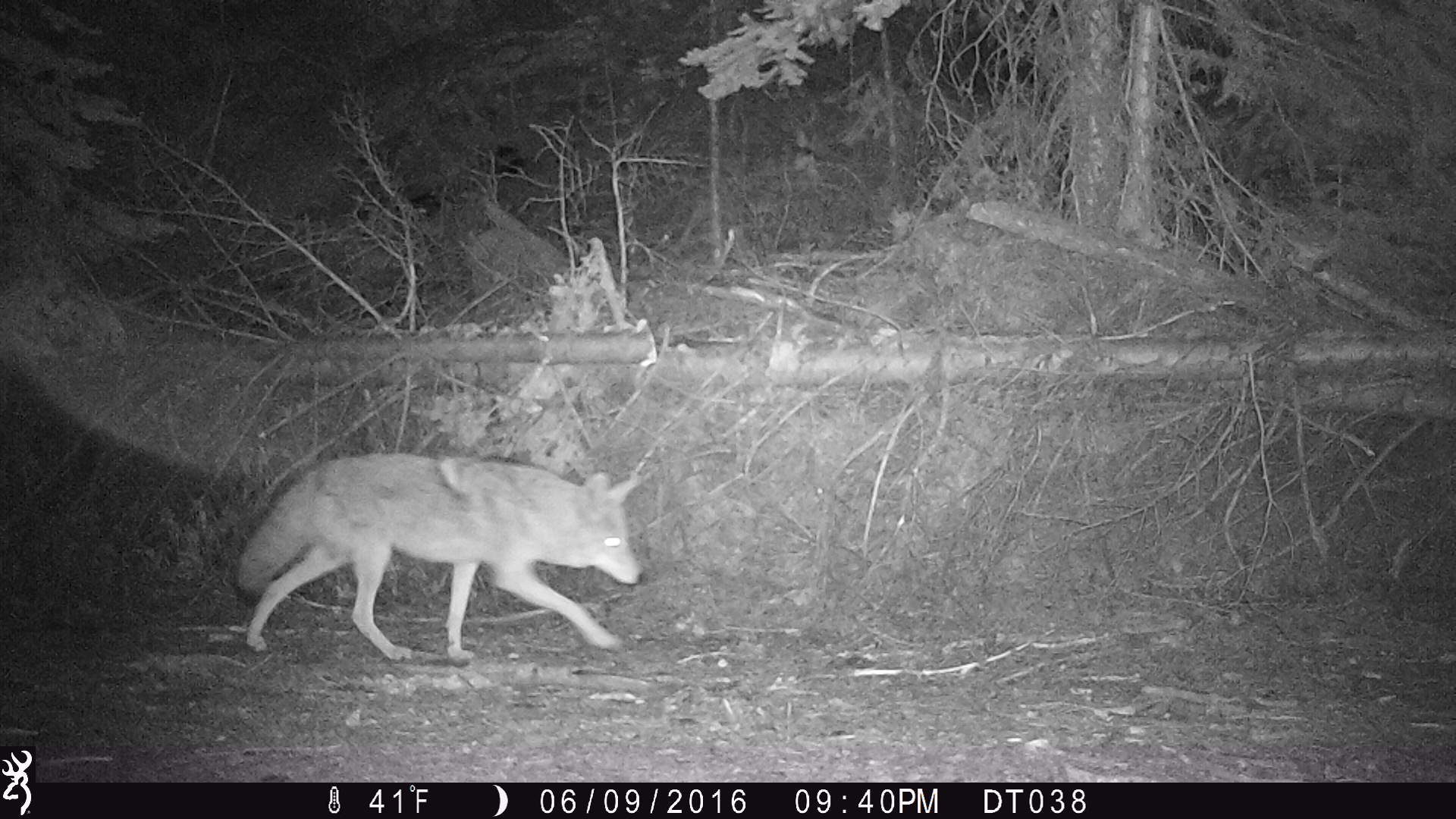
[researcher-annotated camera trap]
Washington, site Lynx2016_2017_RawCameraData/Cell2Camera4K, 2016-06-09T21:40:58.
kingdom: Animalia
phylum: Chordata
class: Mammalia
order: Carnivora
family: Canidae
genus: Canis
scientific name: Canis latrans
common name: coyote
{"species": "Canis latrans (coyote)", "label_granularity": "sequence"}